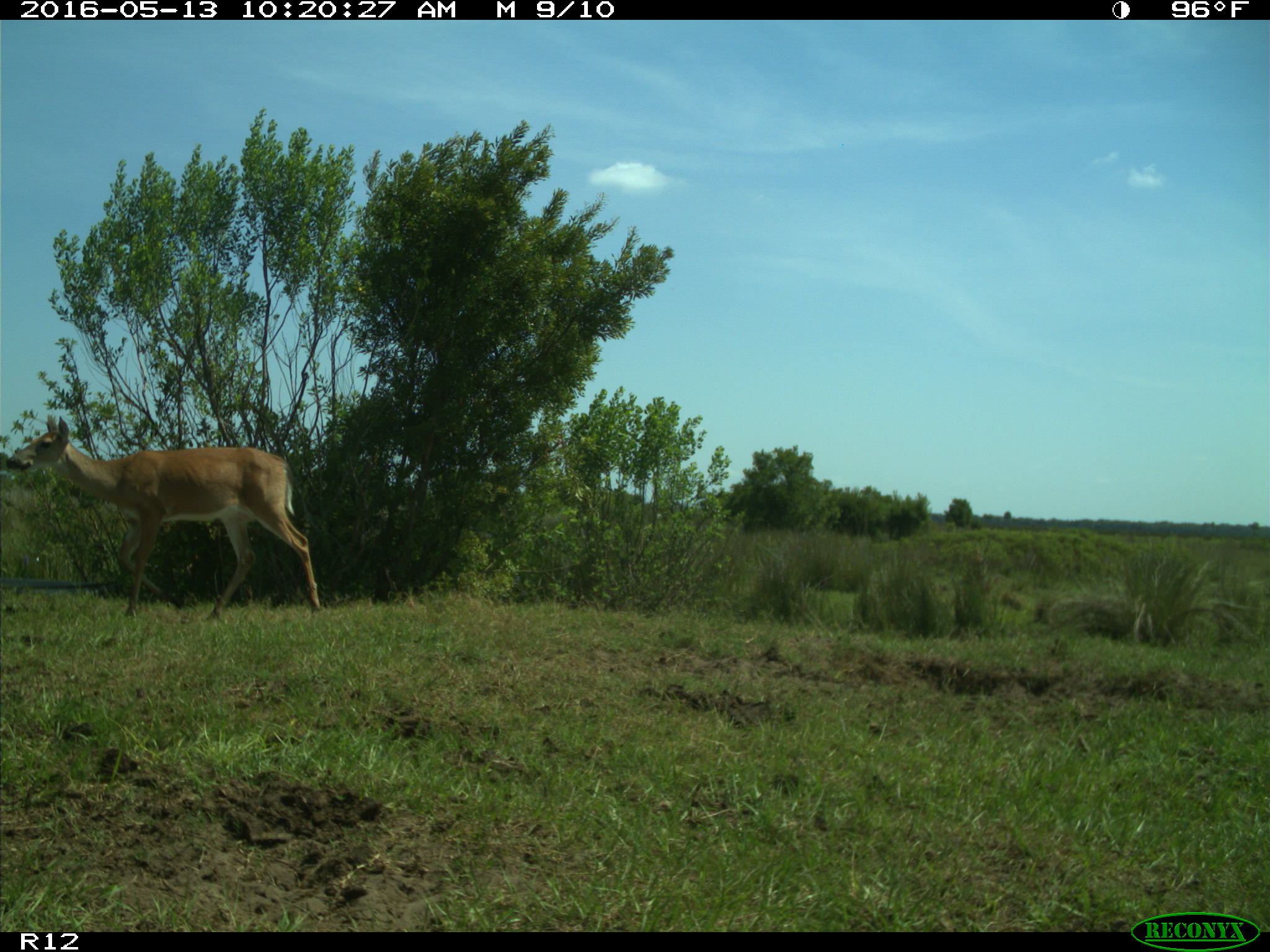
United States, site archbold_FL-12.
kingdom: Animalia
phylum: Chordata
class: Mammalia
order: Artiodactyla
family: Cervidae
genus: Odocoileus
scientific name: Odocoileus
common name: deer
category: unidentified deer